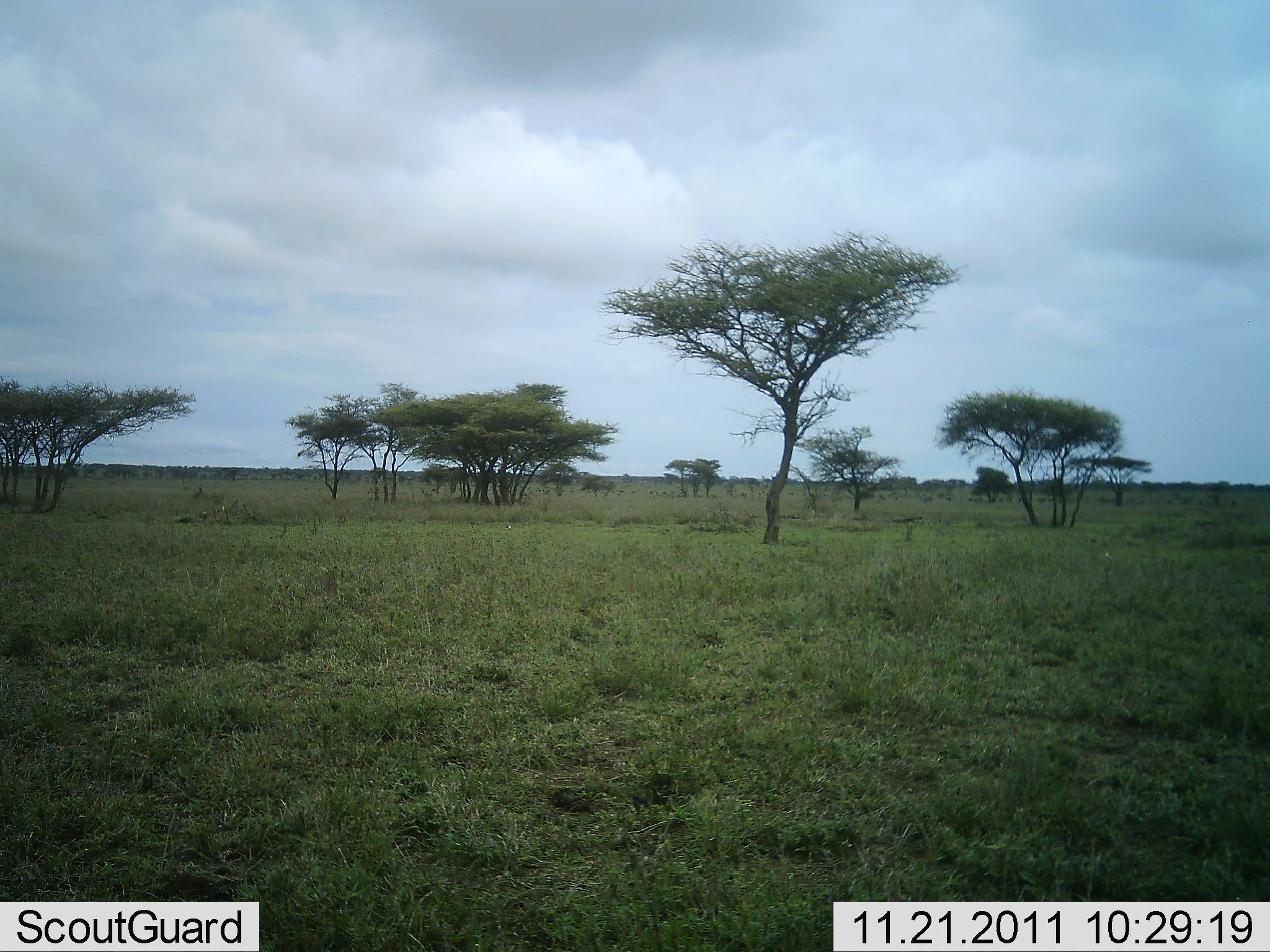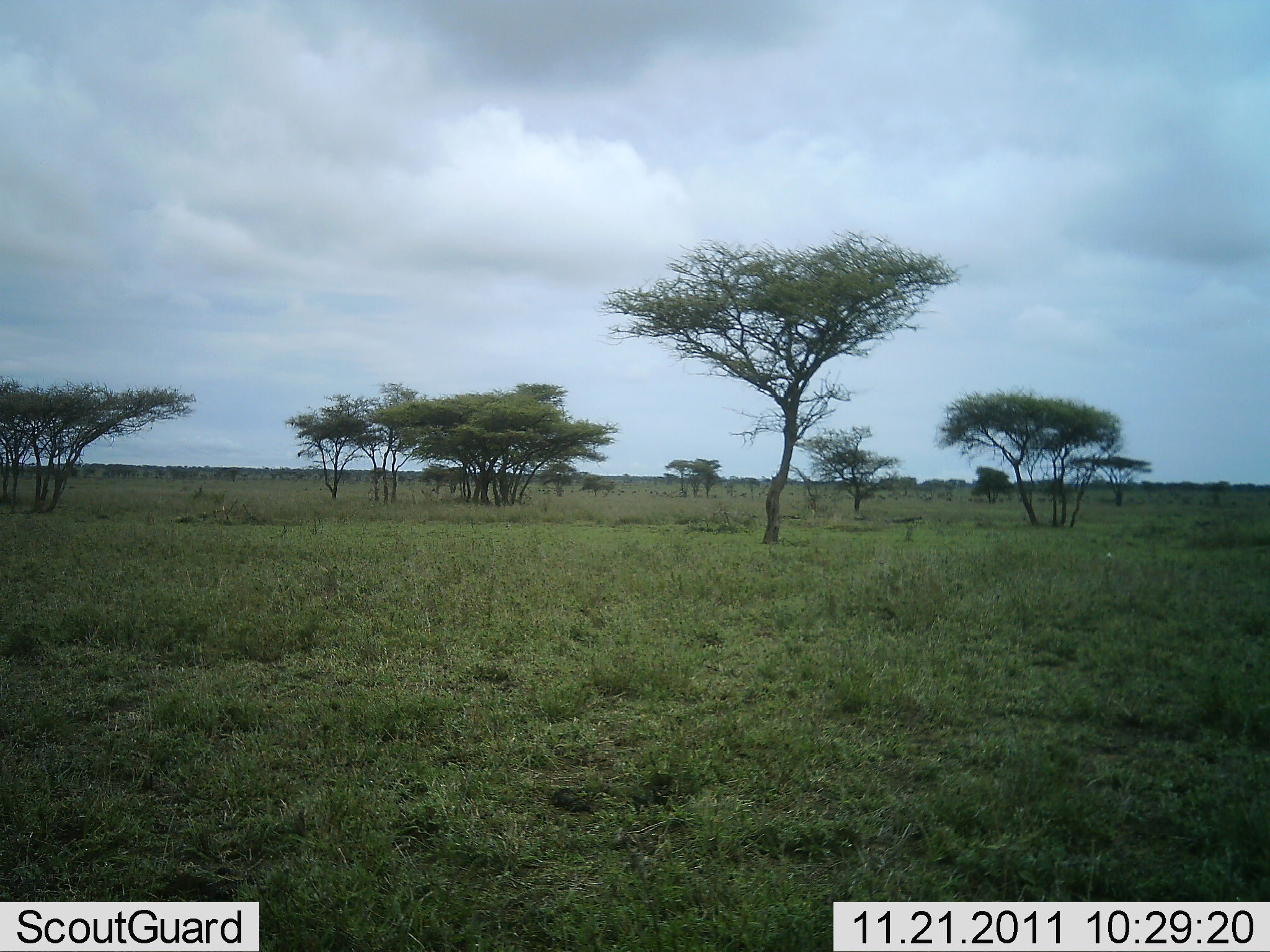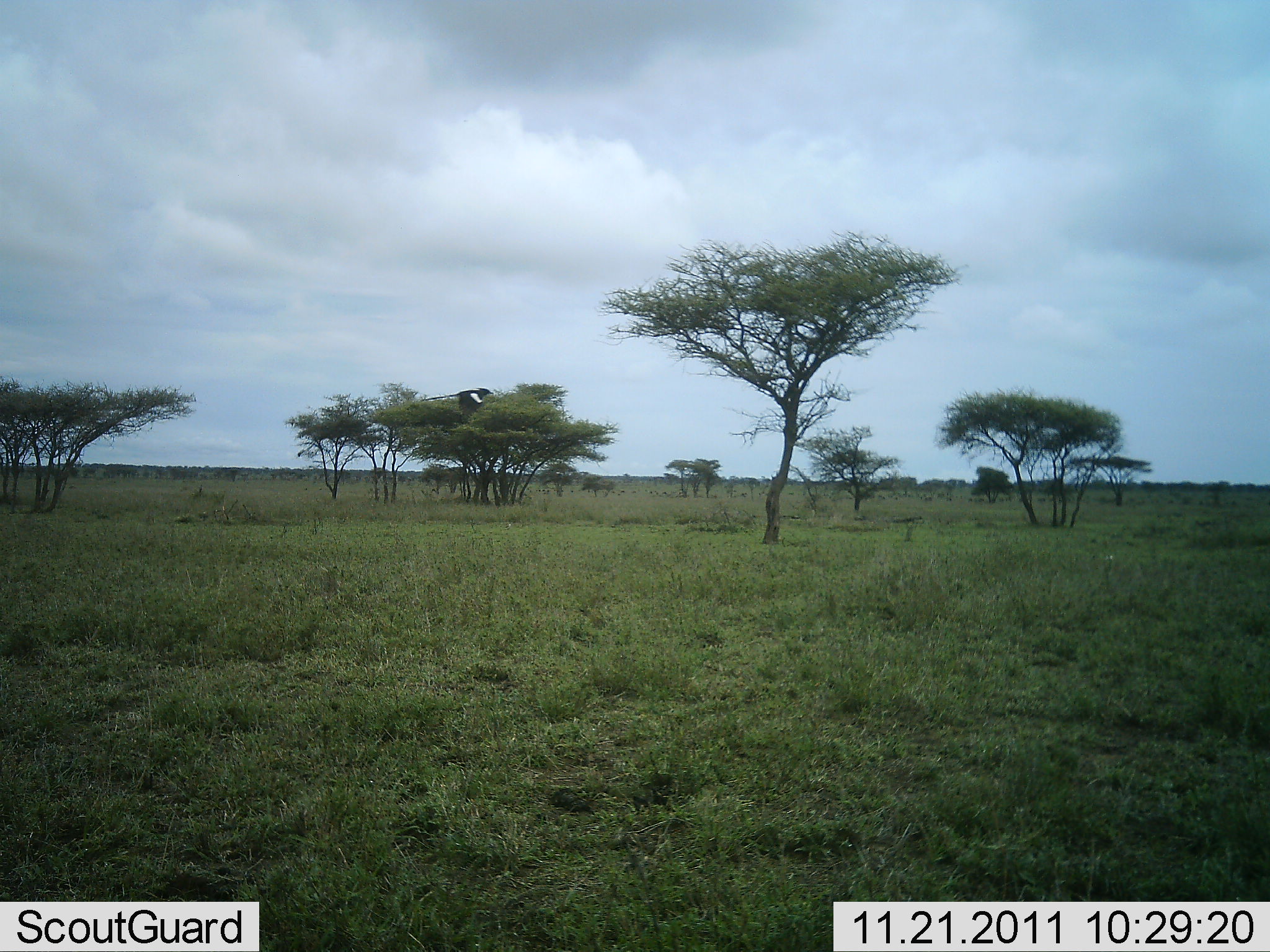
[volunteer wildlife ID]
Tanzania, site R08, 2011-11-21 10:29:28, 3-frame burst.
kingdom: Animalia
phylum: Chordata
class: Aves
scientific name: Aves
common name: bird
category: otherbird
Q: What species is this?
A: Otherbird (bird) (Aves).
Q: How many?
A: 1.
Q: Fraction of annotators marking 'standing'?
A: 0%.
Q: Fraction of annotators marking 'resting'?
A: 0%.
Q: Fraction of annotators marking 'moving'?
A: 100%.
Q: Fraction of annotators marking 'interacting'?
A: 0%.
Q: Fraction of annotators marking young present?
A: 0%.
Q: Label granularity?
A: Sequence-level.